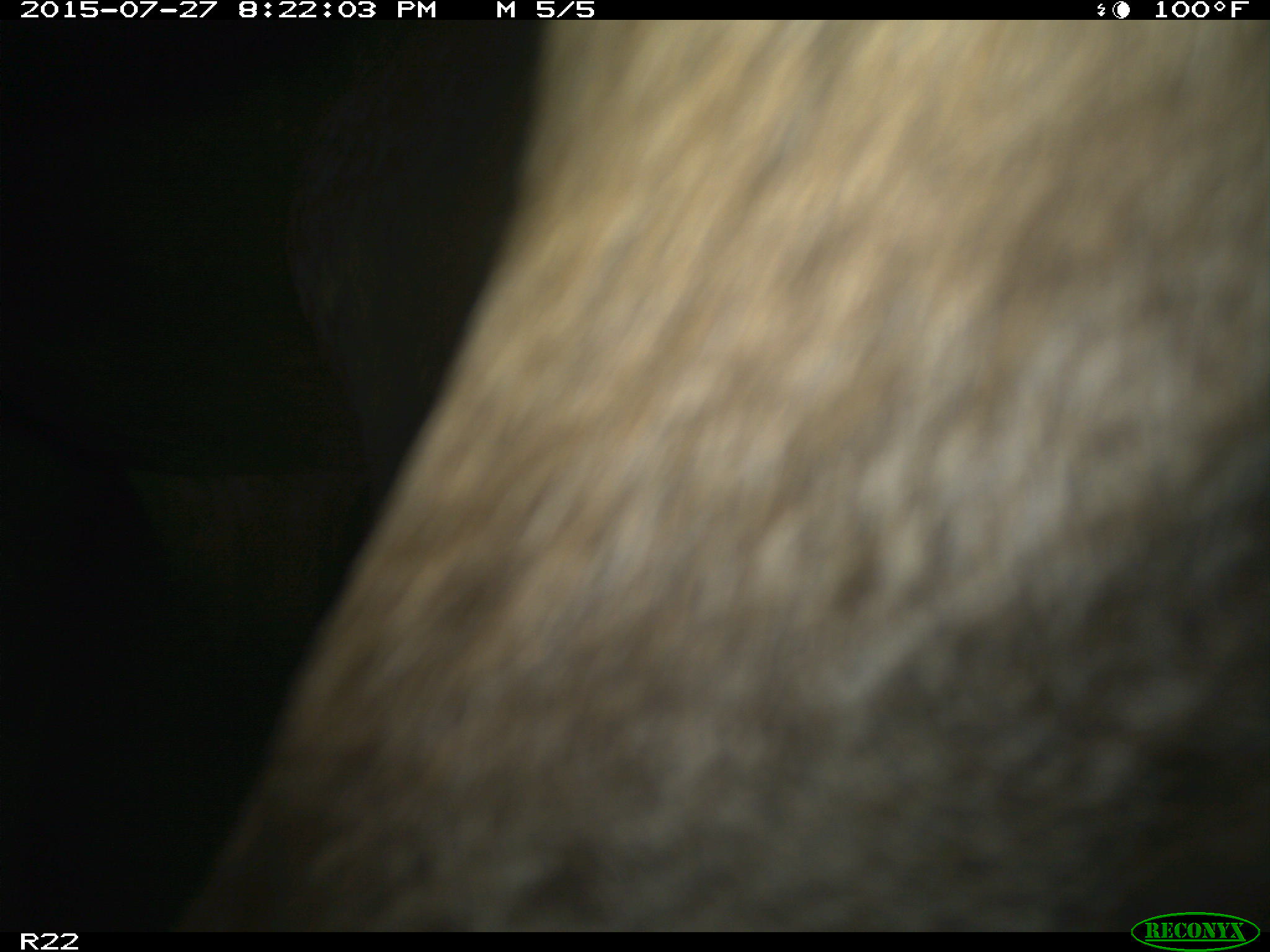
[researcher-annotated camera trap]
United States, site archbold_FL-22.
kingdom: Animalia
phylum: Chordata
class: Mammalia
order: Artiodactyla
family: Bovidae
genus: Bos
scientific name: Bos taurus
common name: domestic cow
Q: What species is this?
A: Bos taurus (domestic cow).